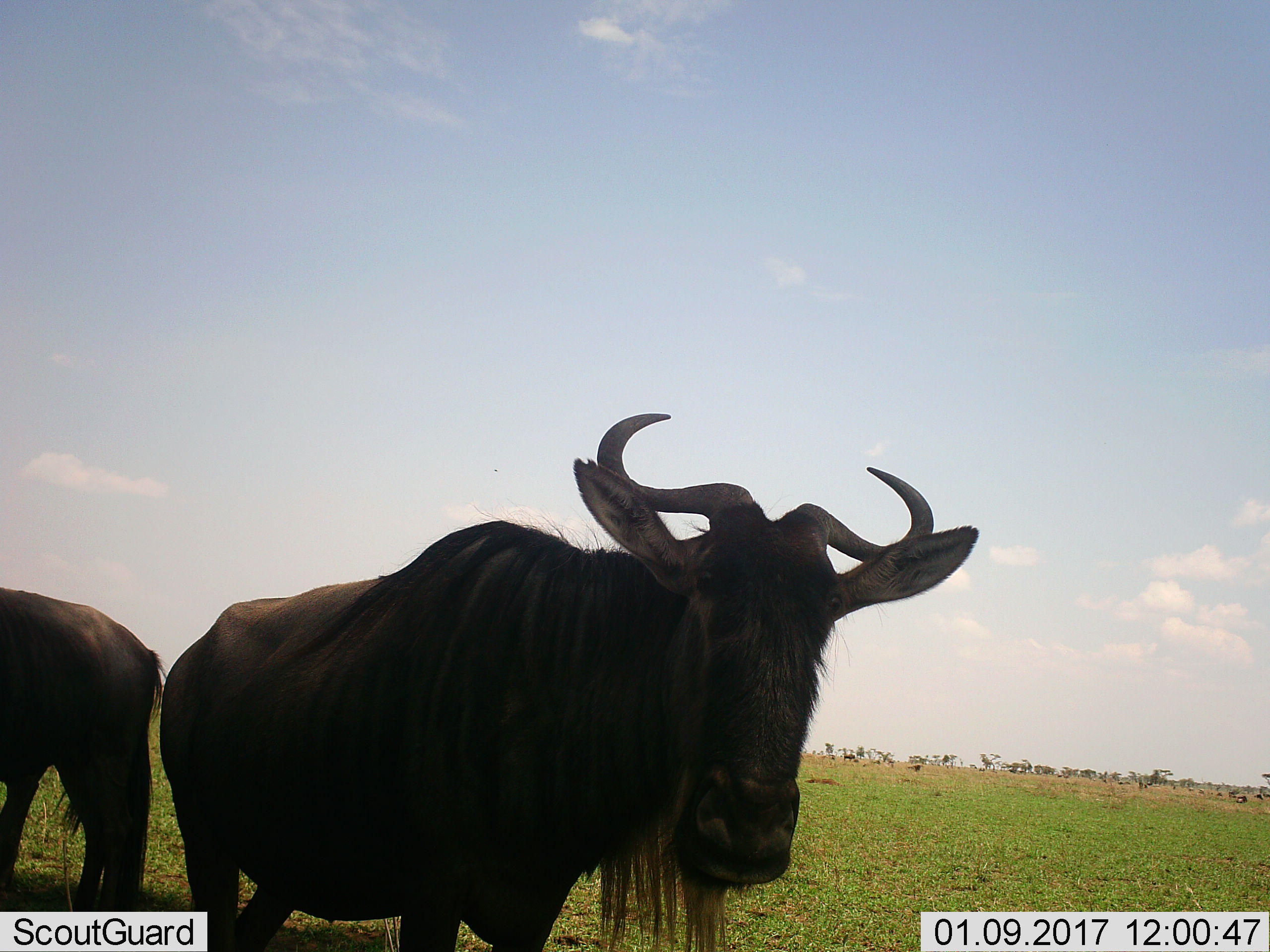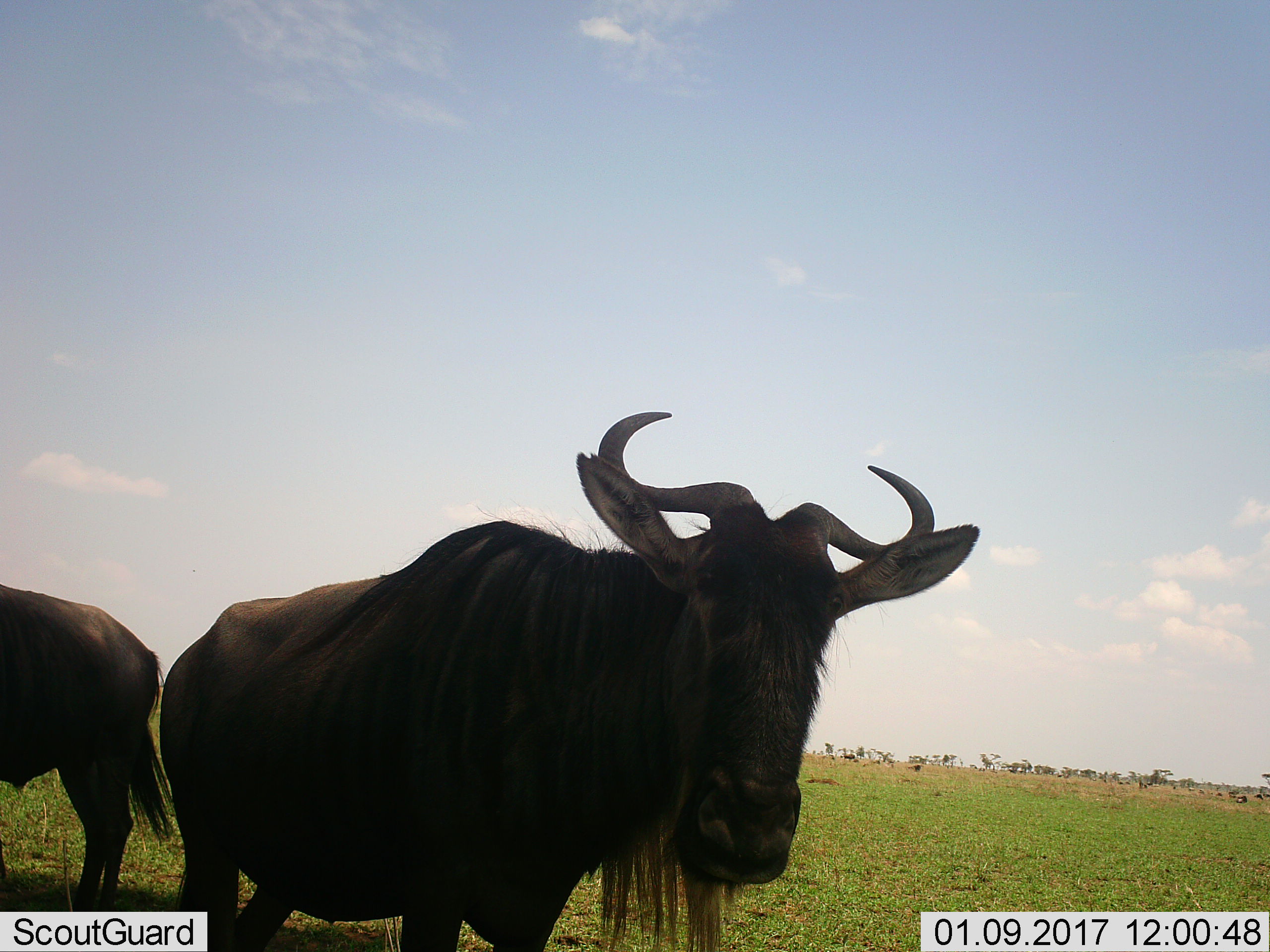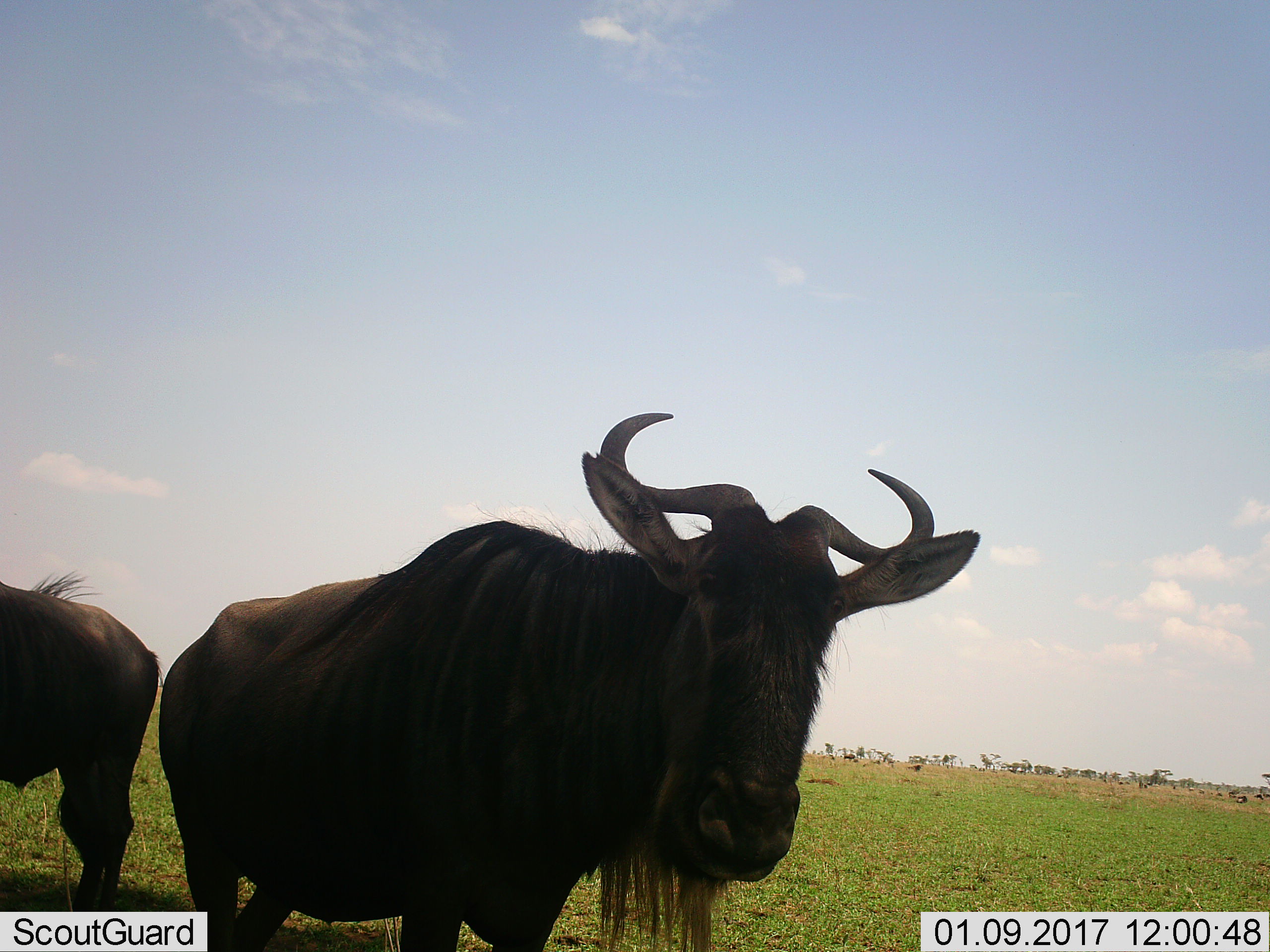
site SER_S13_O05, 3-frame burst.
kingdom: Animalia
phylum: Chordata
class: Mammalia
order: Artiodactyla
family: Bovidae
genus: Connochaetes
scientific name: Connochaetes taurinus taurinus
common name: blue wildebeest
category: wildebeestblue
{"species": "wildebeestblue (blue wildebeest) (Connochaetes taurinus taurinus)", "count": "11-50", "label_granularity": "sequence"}